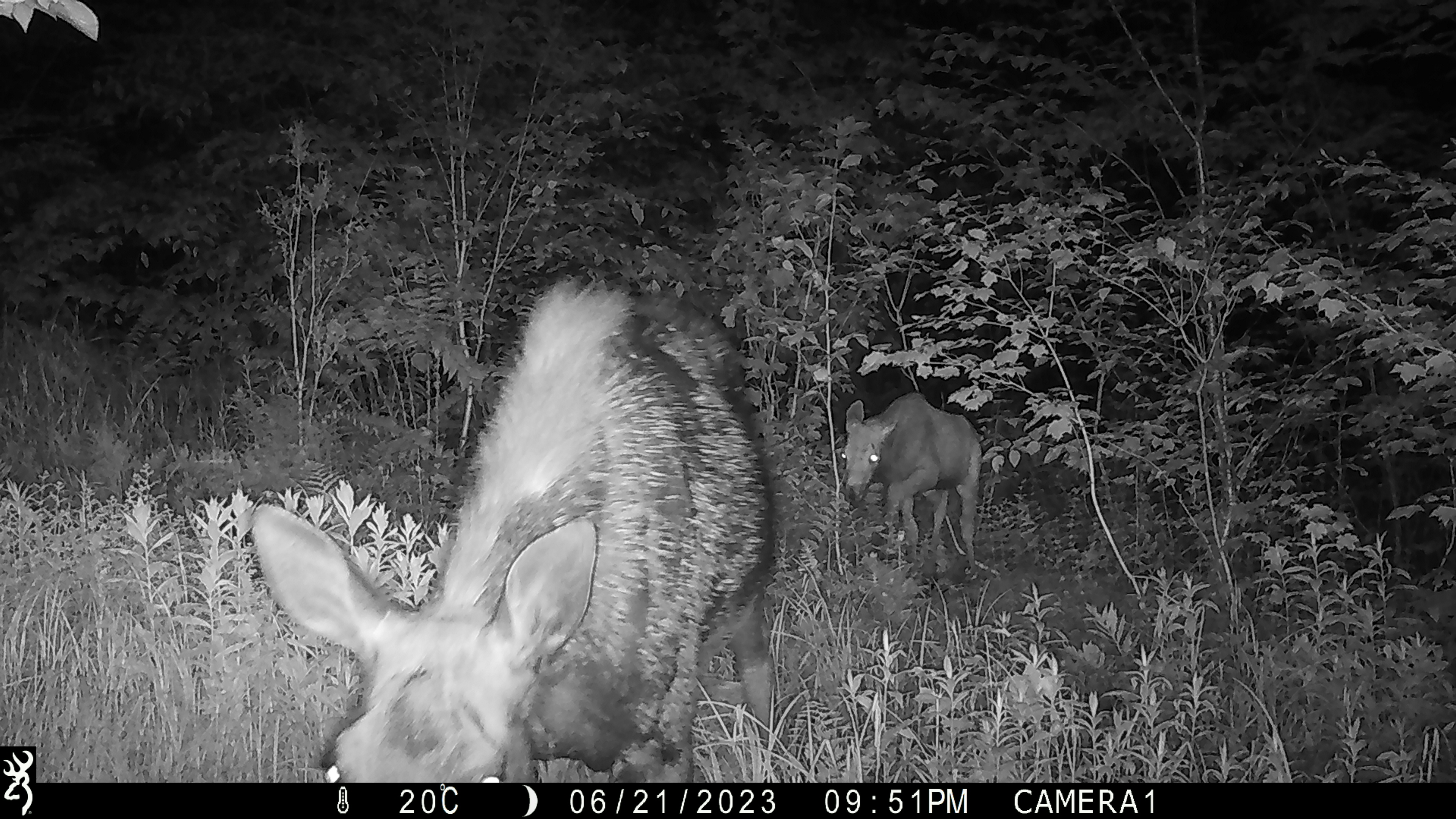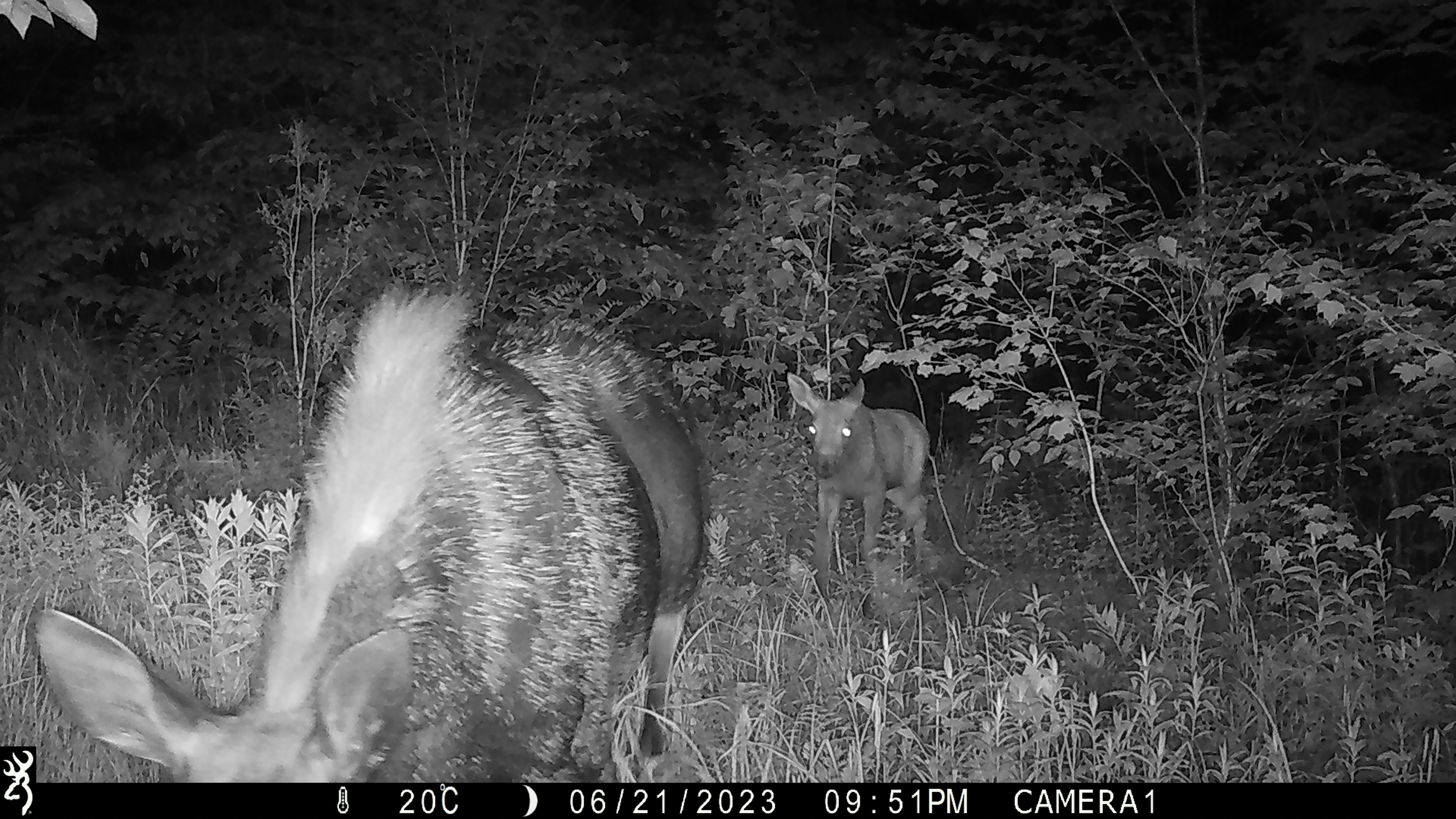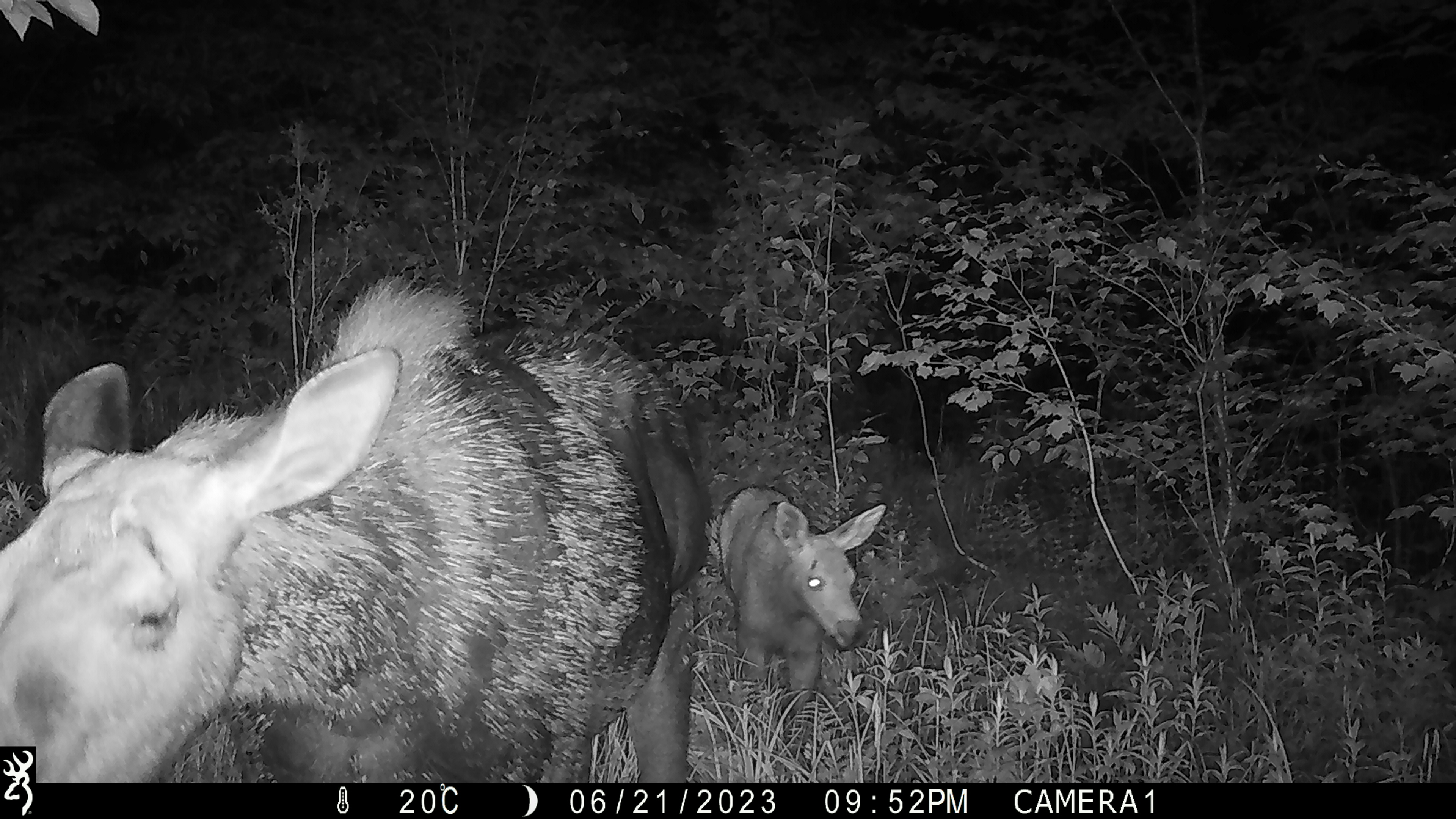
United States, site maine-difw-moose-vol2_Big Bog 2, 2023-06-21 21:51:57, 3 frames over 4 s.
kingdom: Animalia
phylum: Chordata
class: Mammalia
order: Artiodactyla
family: Cervidae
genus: Alces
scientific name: Alces alces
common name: moose